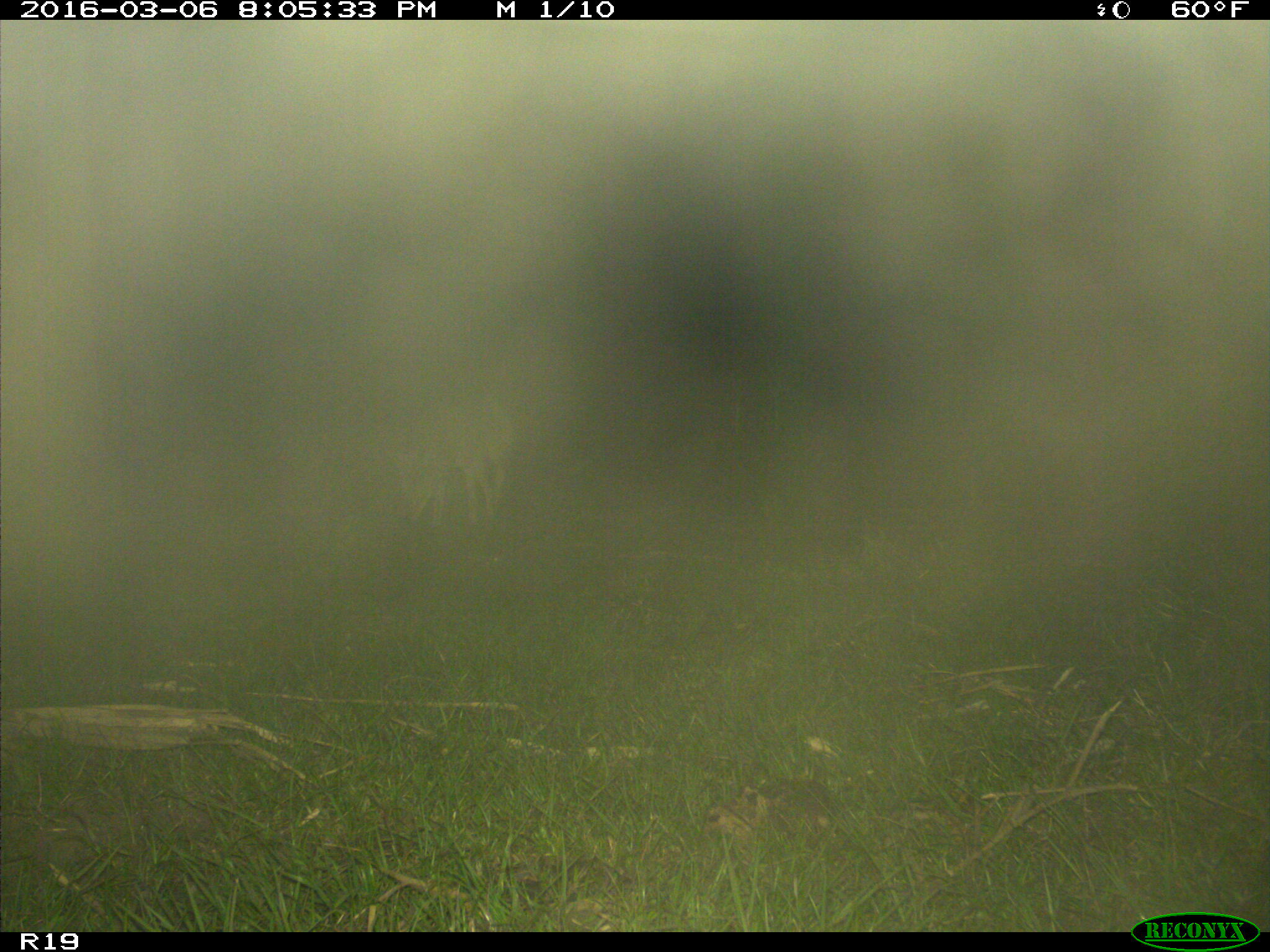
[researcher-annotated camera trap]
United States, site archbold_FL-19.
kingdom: Animalia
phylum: Chordata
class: Mammalia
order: Carnivora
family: Canidae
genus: Canis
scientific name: Canis latrans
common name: coyote